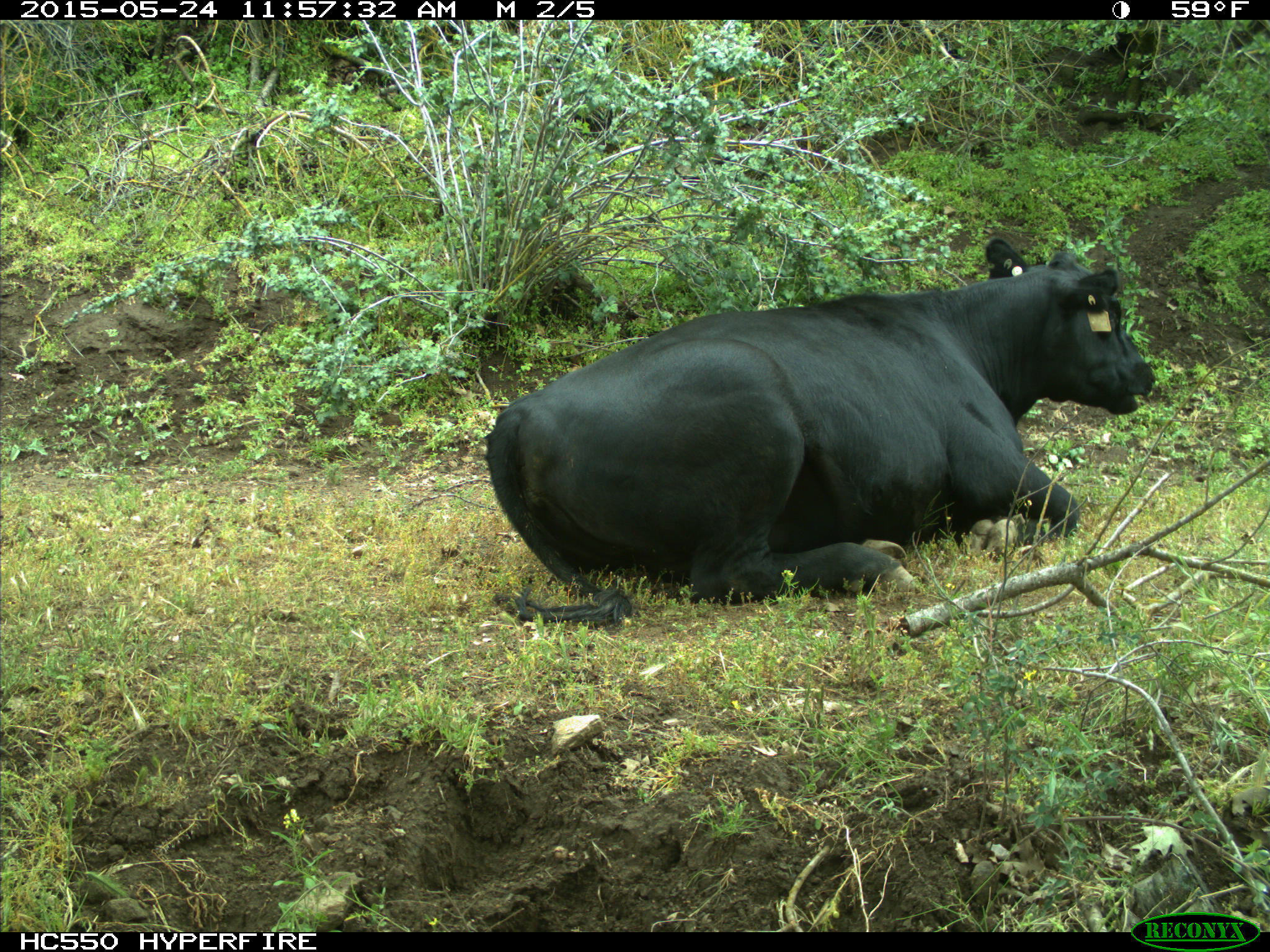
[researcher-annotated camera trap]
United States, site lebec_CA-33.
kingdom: Animalia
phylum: Chordata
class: Mammalia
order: Artiodactyla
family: Bovidae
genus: Bos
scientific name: Bos taurus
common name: domestic cow